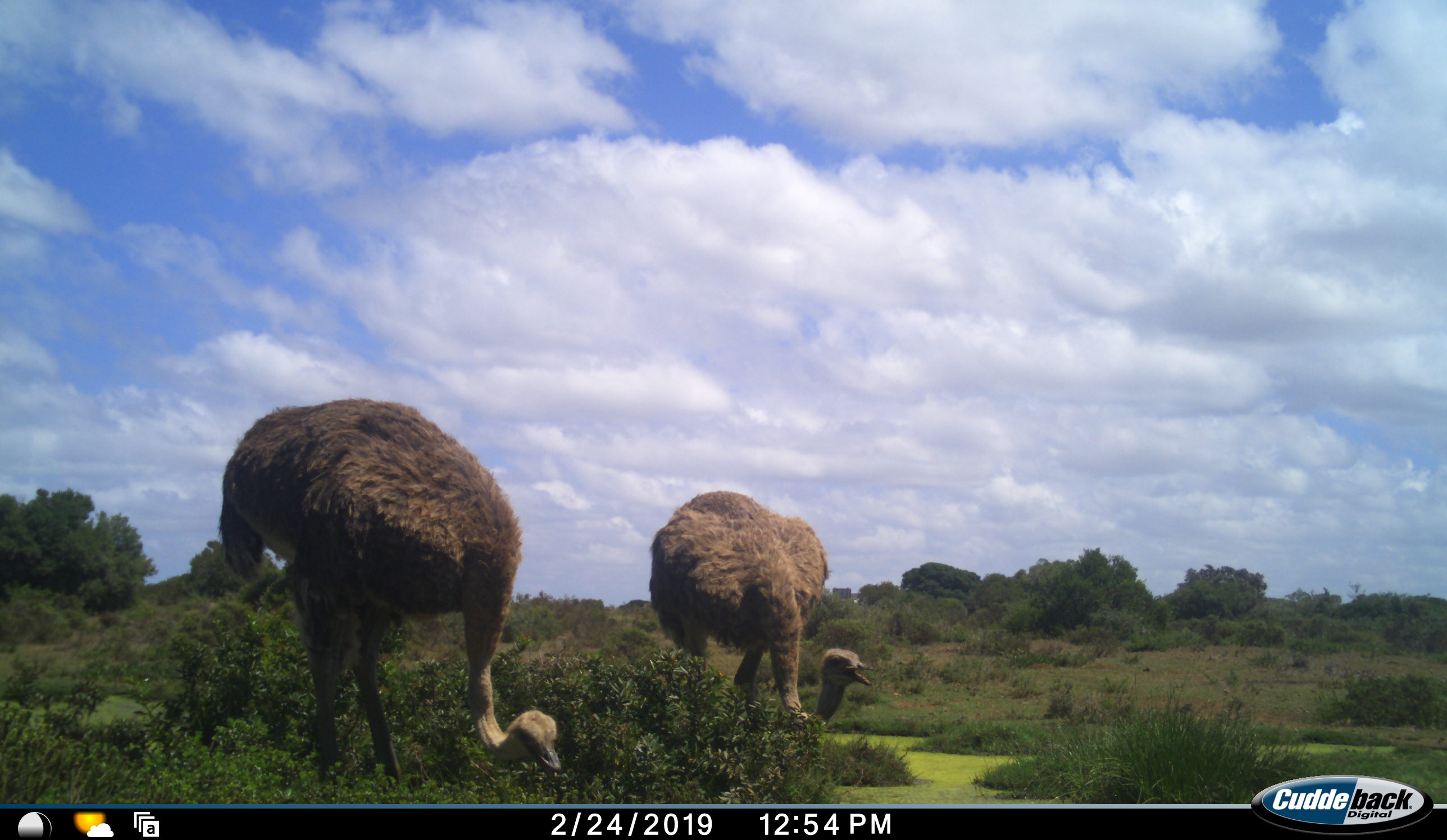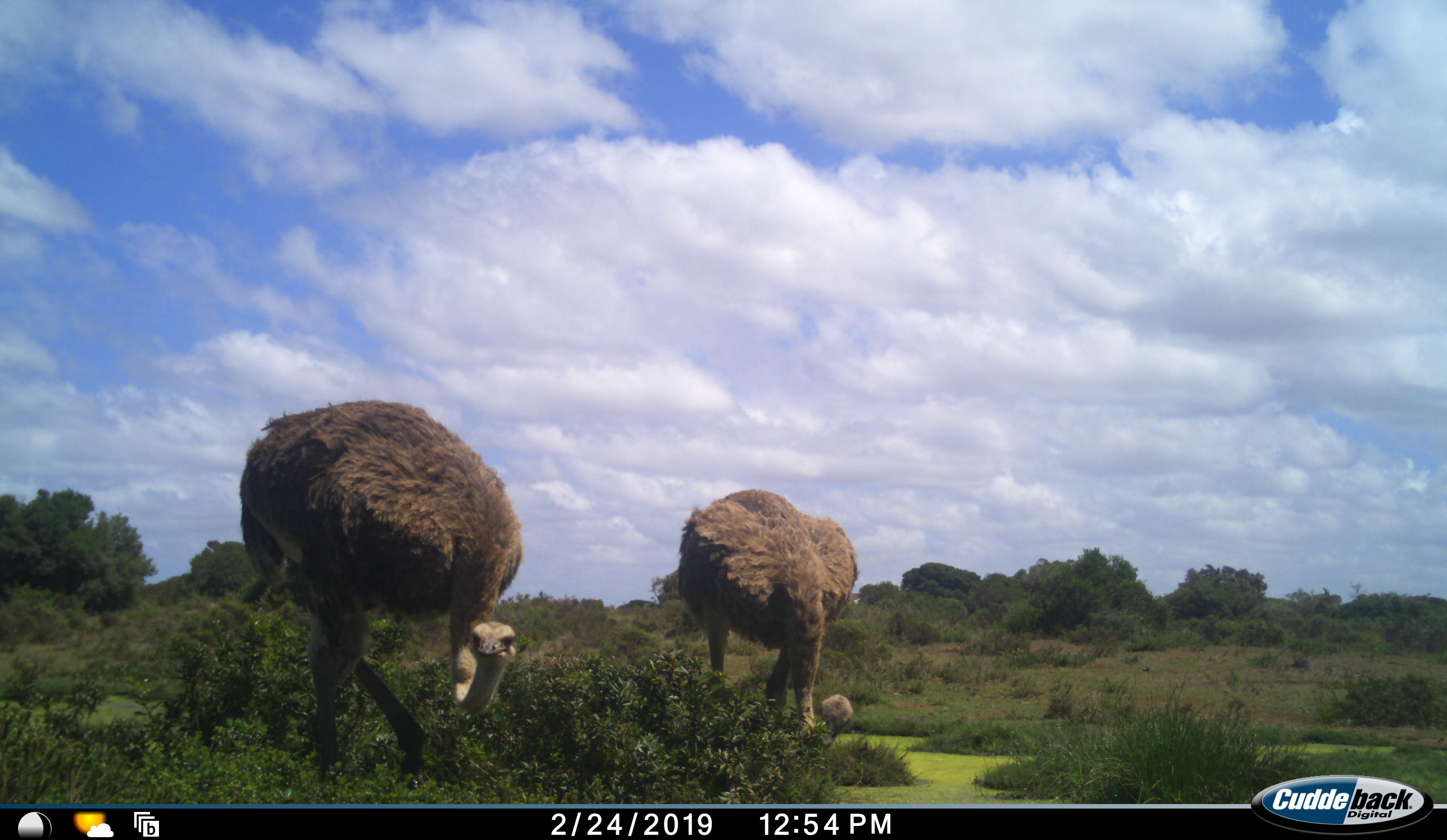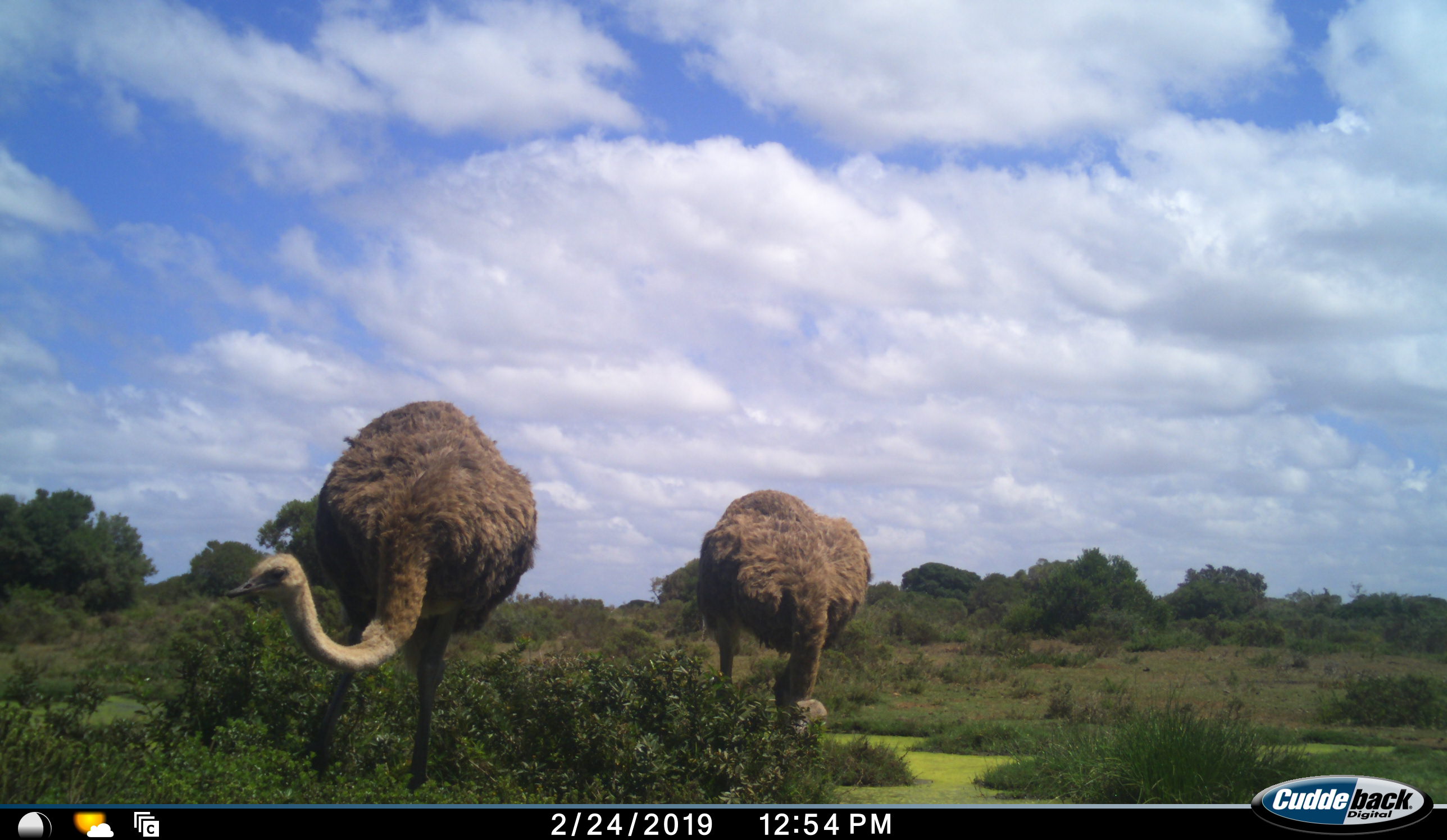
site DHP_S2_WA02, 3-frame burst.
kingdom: Animalia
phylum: Chordata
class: Aves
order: Struthioniformes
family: Struthionidae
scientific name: Struthionidae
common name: ostrich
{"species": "ostrich (Struthionidae)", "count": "2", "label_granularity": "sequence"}